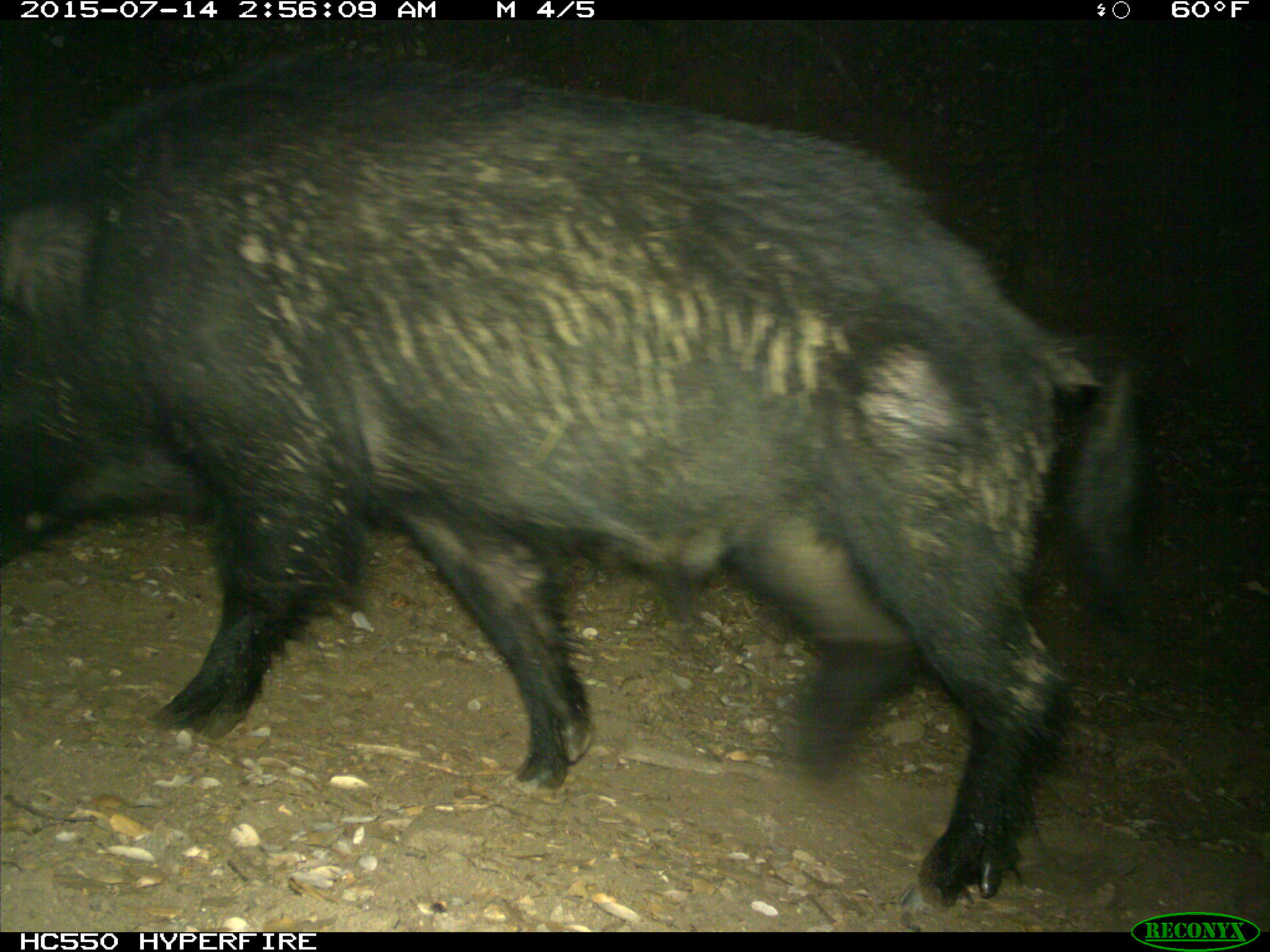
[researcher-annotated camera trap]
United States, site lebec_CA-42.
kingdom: Animalia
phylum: Chordata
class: Mammalia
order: Artiodactyla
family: Suidae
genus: Sus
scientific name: Sus scrofa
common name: wild boar